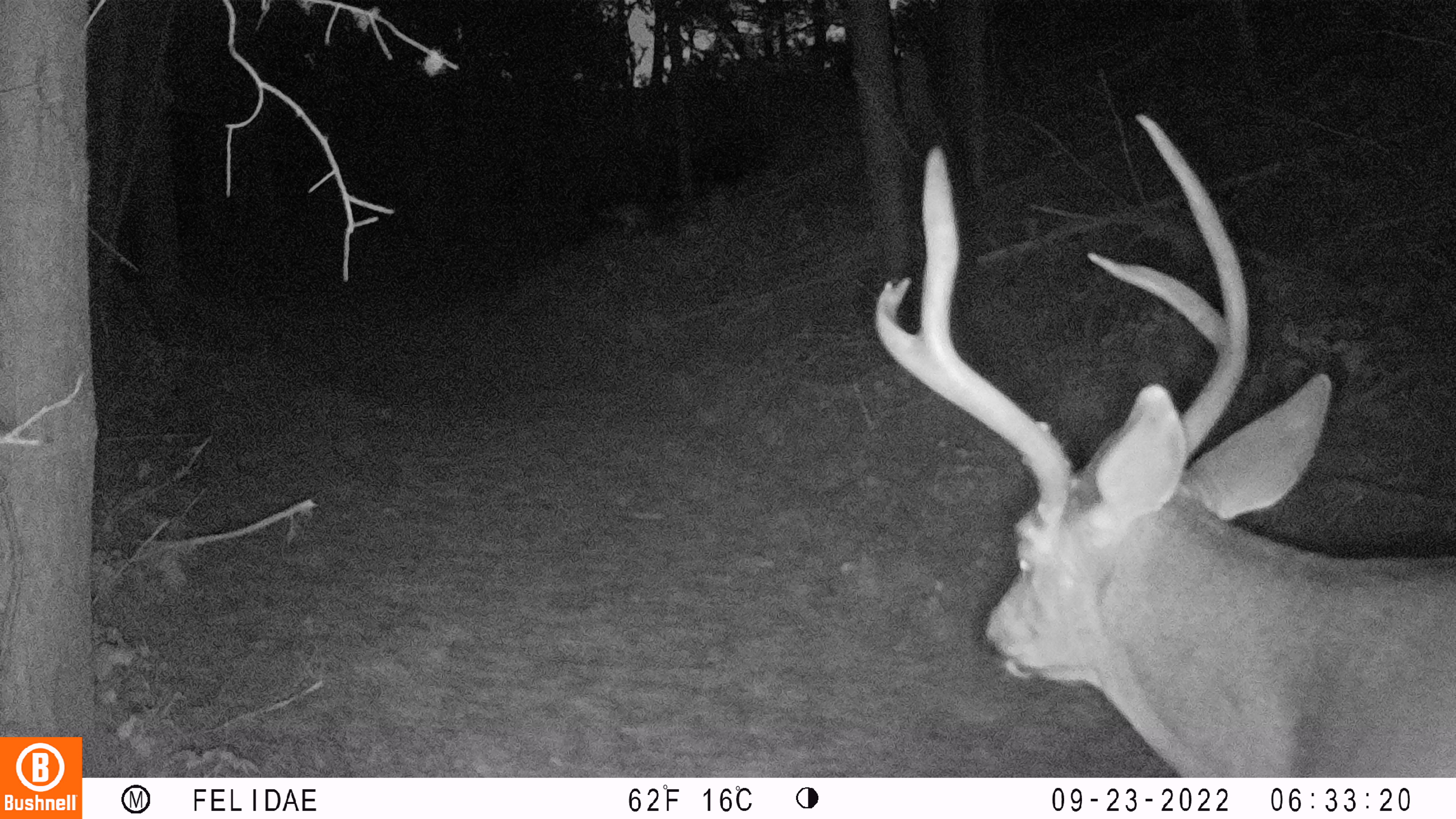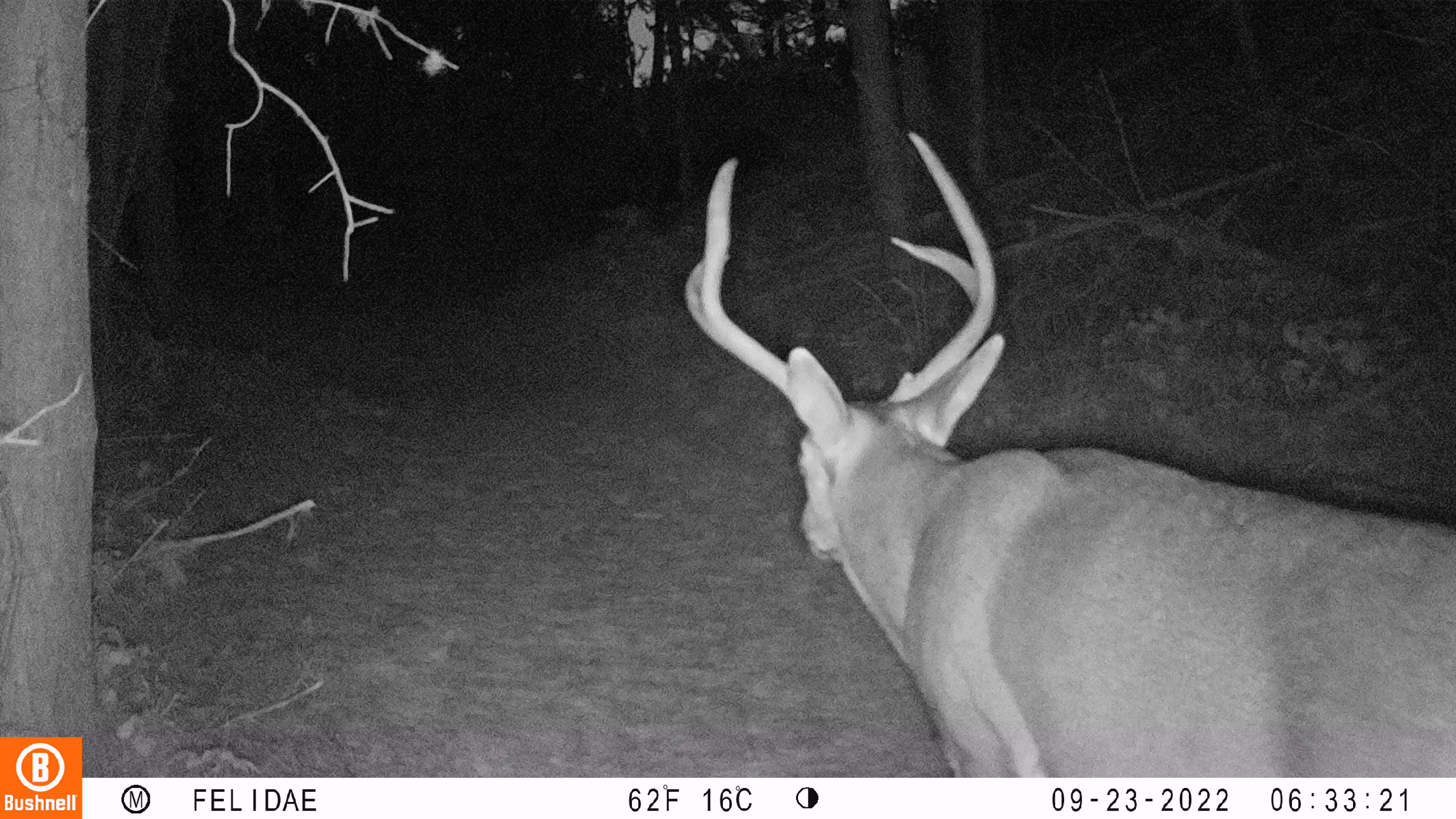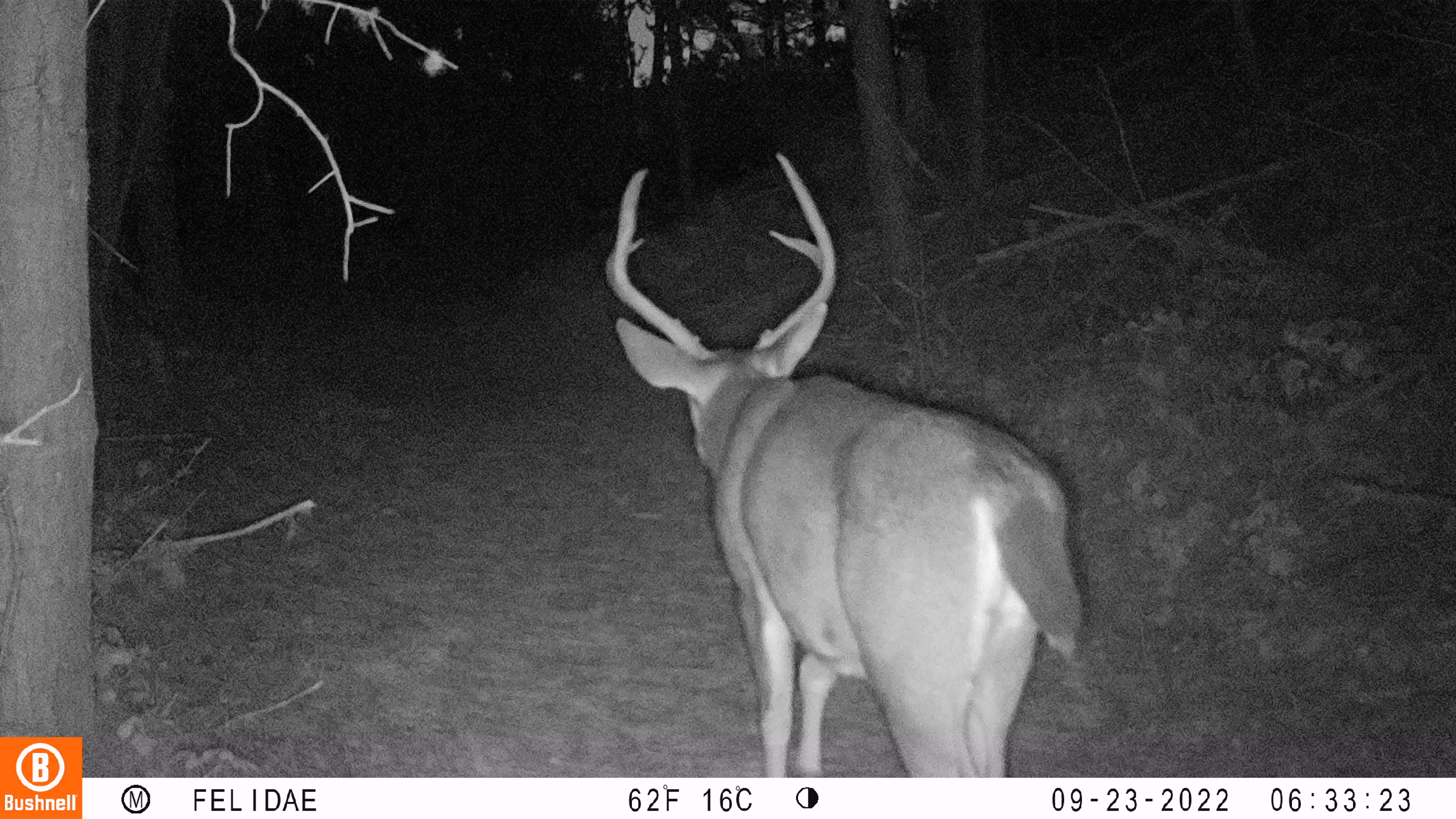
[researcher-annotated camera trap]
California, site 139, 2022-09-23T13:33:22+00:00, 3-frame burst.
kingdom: Animalia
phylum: Chordata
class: Mammalia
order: Artiodactyla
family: Cervidae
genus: Odocoileus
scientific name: Odocoileus hemionus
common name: mule deer